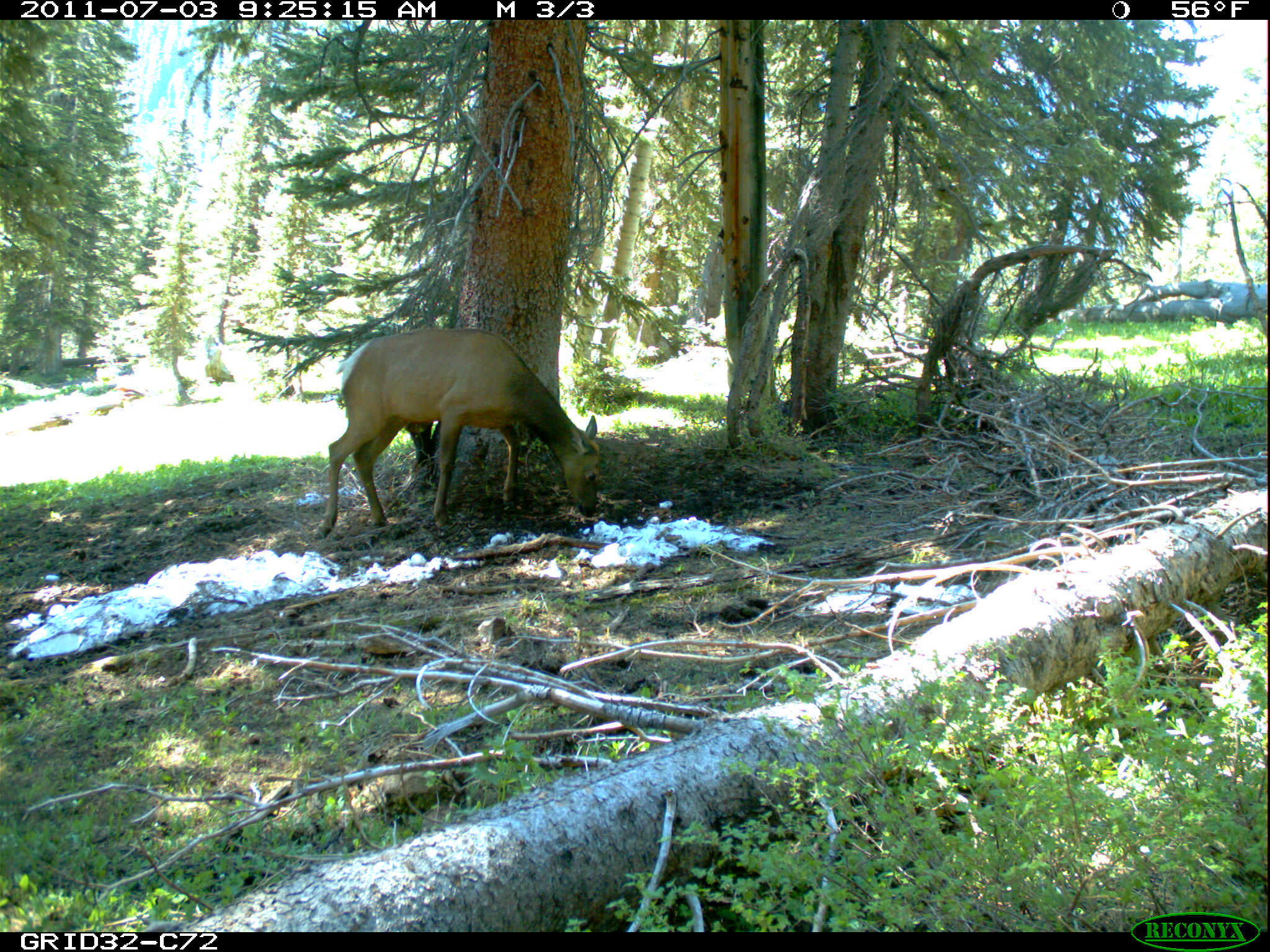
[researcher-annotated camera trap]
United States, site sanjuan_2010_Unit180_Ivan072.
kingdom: Animalia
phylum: Chordata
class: Mammalia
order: Artiodactyla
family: Cervidae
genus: Cervus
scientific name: Cervus elaphus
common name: red deer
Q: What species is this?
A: Cervus elaphus (red deer).